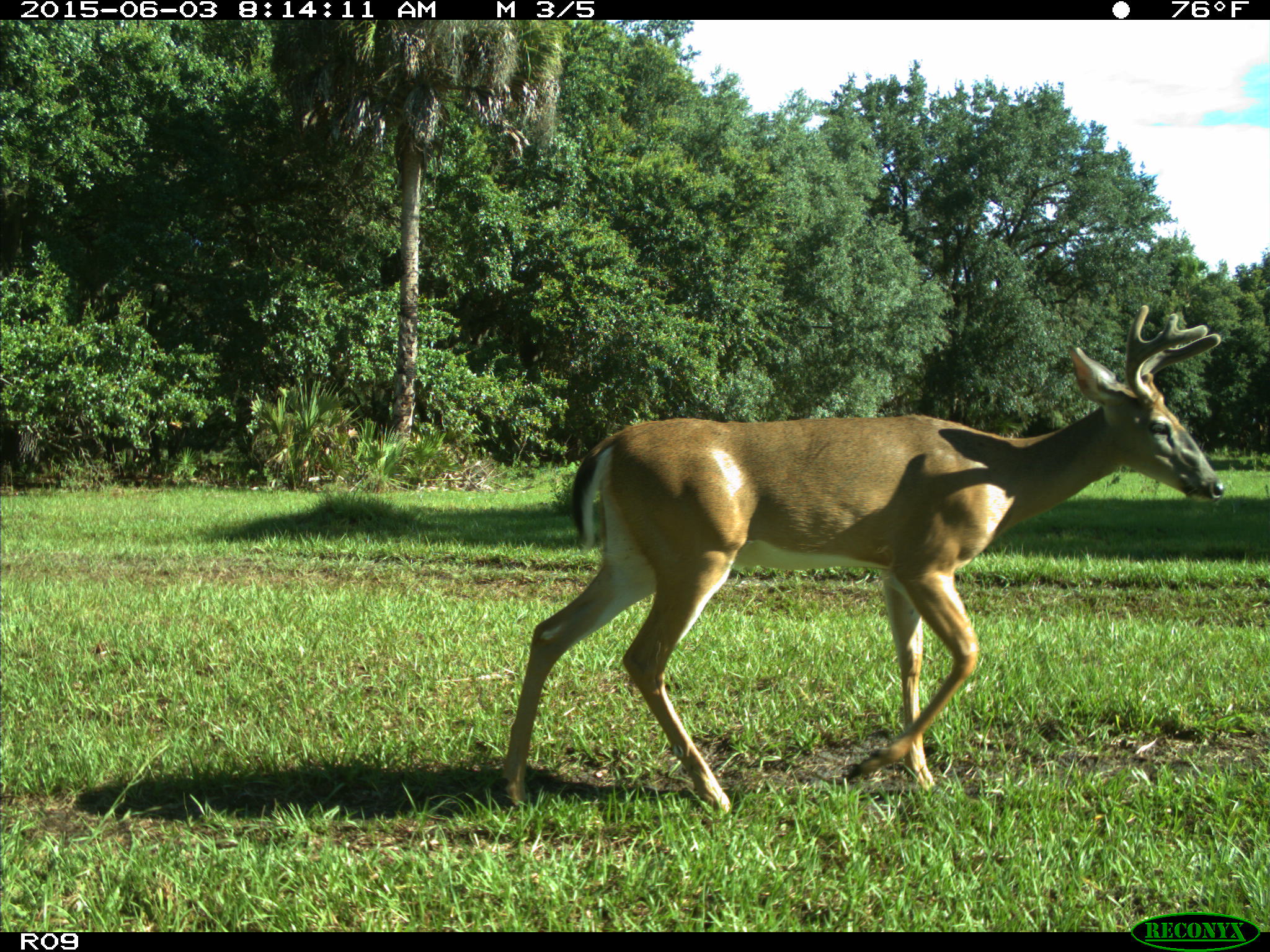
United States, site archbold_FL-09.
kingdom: Animalia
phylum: Chordata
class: Mammalia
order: Artiodactyla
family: Cervidae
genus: Odocoileus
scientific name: Odocoileus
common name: deer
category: unidentified deer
Unidentified deer (deer) (Odocoileus).